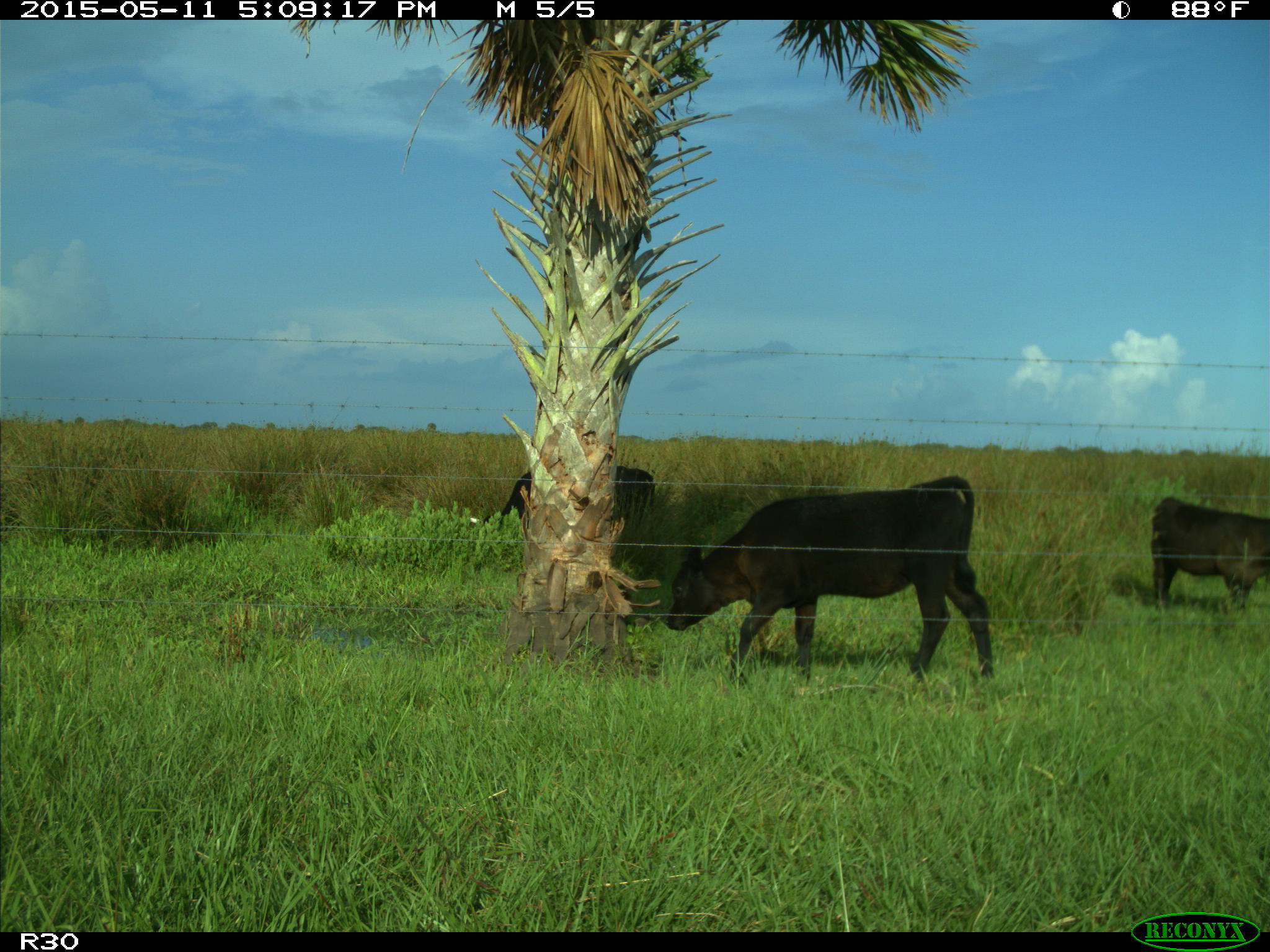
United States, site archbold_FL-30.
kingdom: Animalia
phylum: Chordata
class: Mammalia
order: Artiodactyla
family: Bovidae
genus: Bos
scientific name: Bos taurus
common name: domestic cow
Bos taurus (domestic cow).